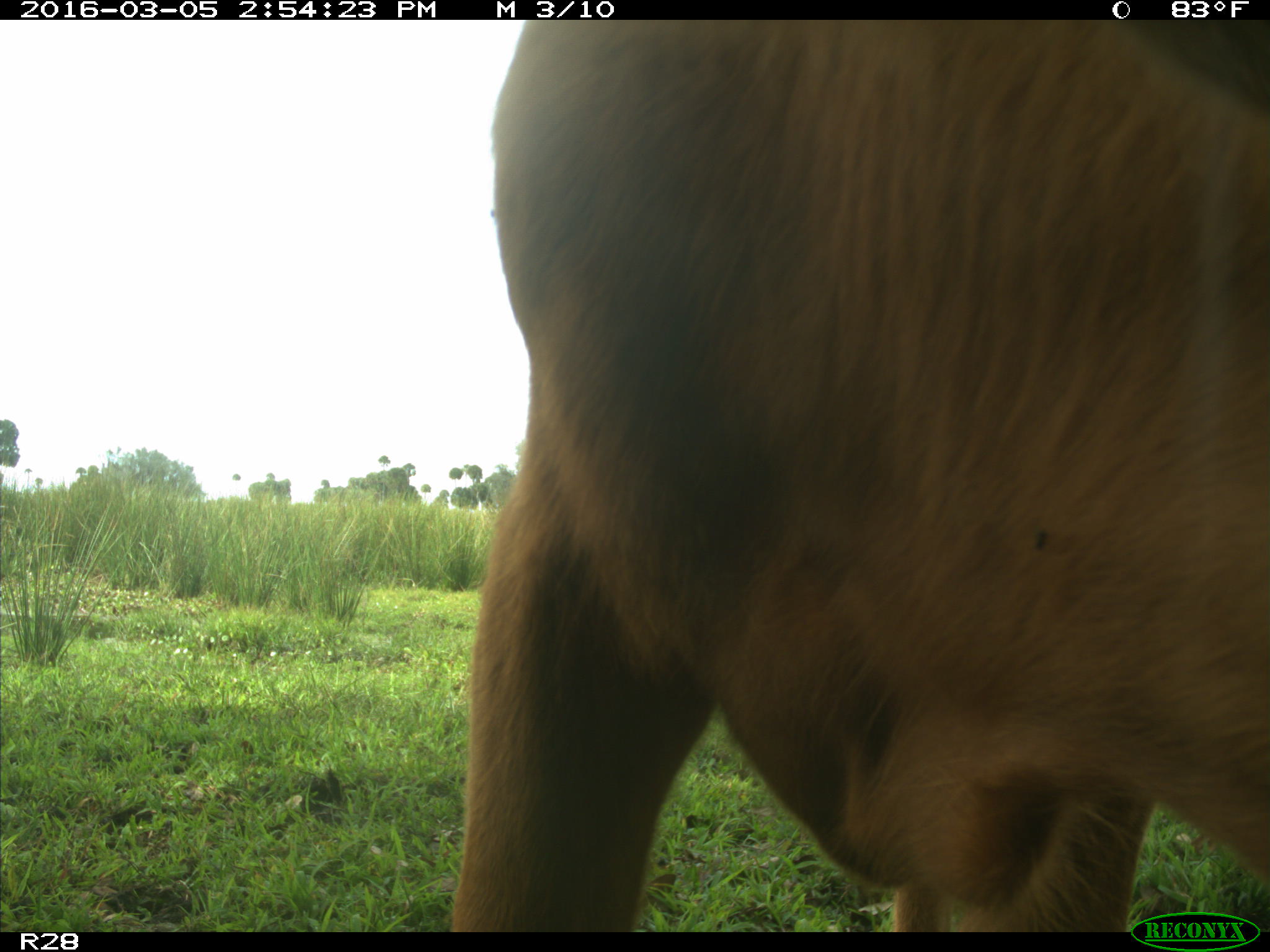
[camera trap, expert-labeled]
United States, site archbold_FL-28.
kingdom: Animalia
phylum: Chordata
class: Mammalia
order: Artiodactyla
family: Bovidae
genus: Bos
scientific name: Bos taurus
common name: domestic cow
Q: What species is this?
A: Bos taurus (domestic cow).